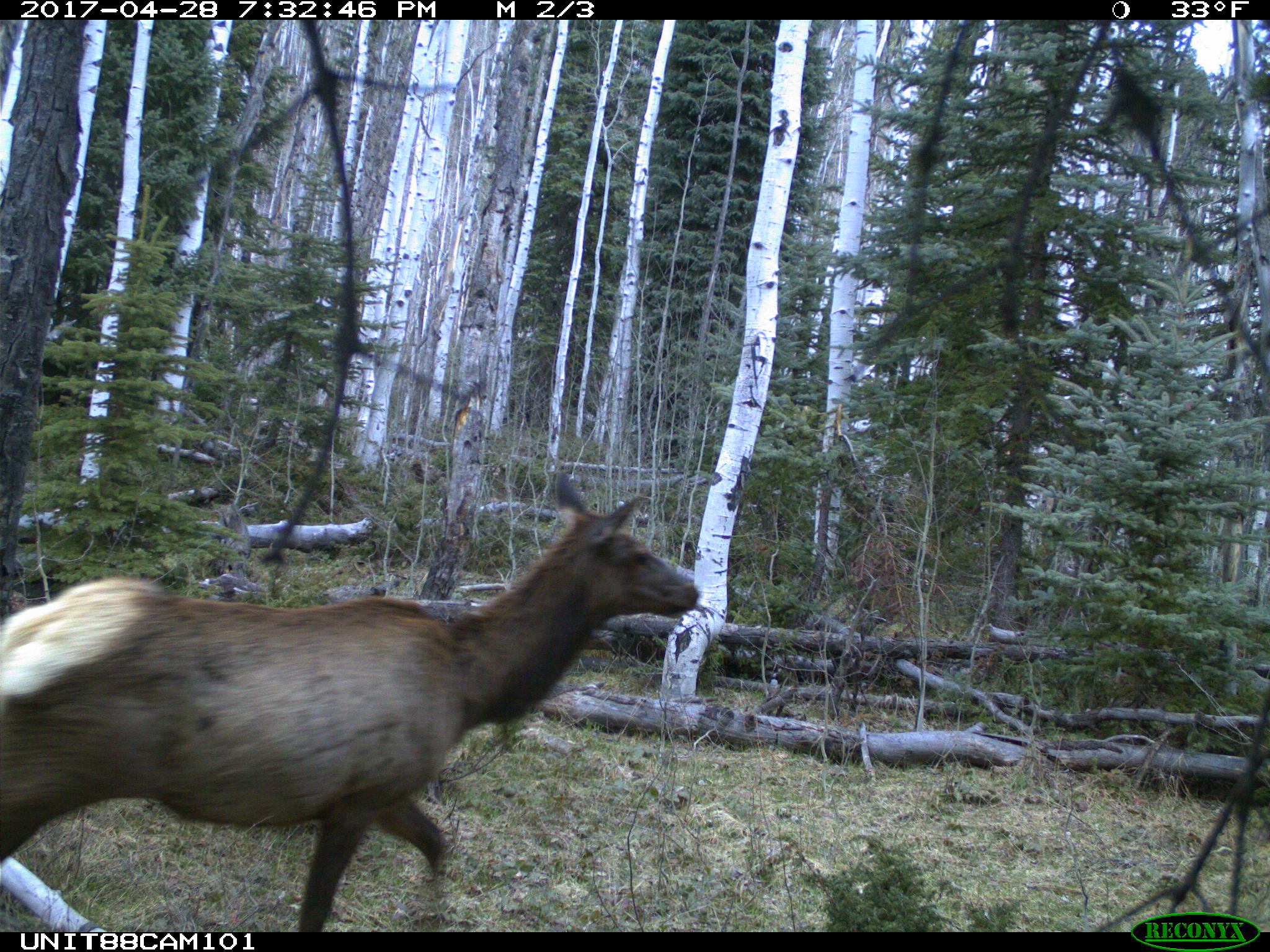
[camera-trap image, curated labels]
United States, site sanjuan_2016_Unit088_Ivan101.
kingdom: Animalia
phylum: Chordata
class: Mammalia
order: Artiodactyla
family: Cervidae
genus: Cervus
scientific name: Cervus elaphus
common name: red deer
Cervus elaphus (red deer).